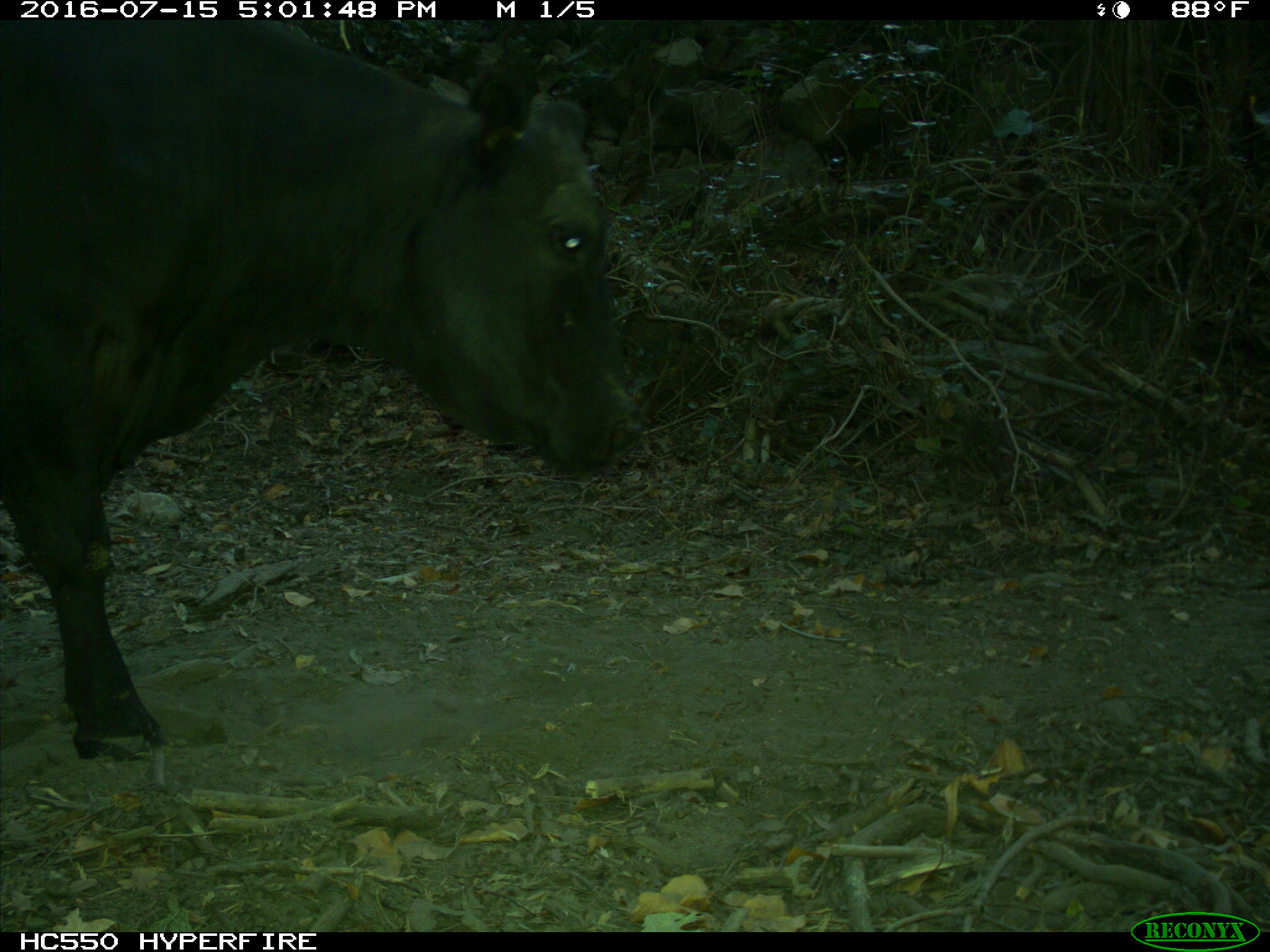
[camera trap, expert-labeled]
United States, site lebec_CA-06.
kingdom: Animalia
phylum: Chordata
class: Mammalia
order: Artiodactyla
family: Bovidae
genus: Bos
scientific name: Bos taurus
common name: domestic cow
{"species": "Bos taurus (domestic cow)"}